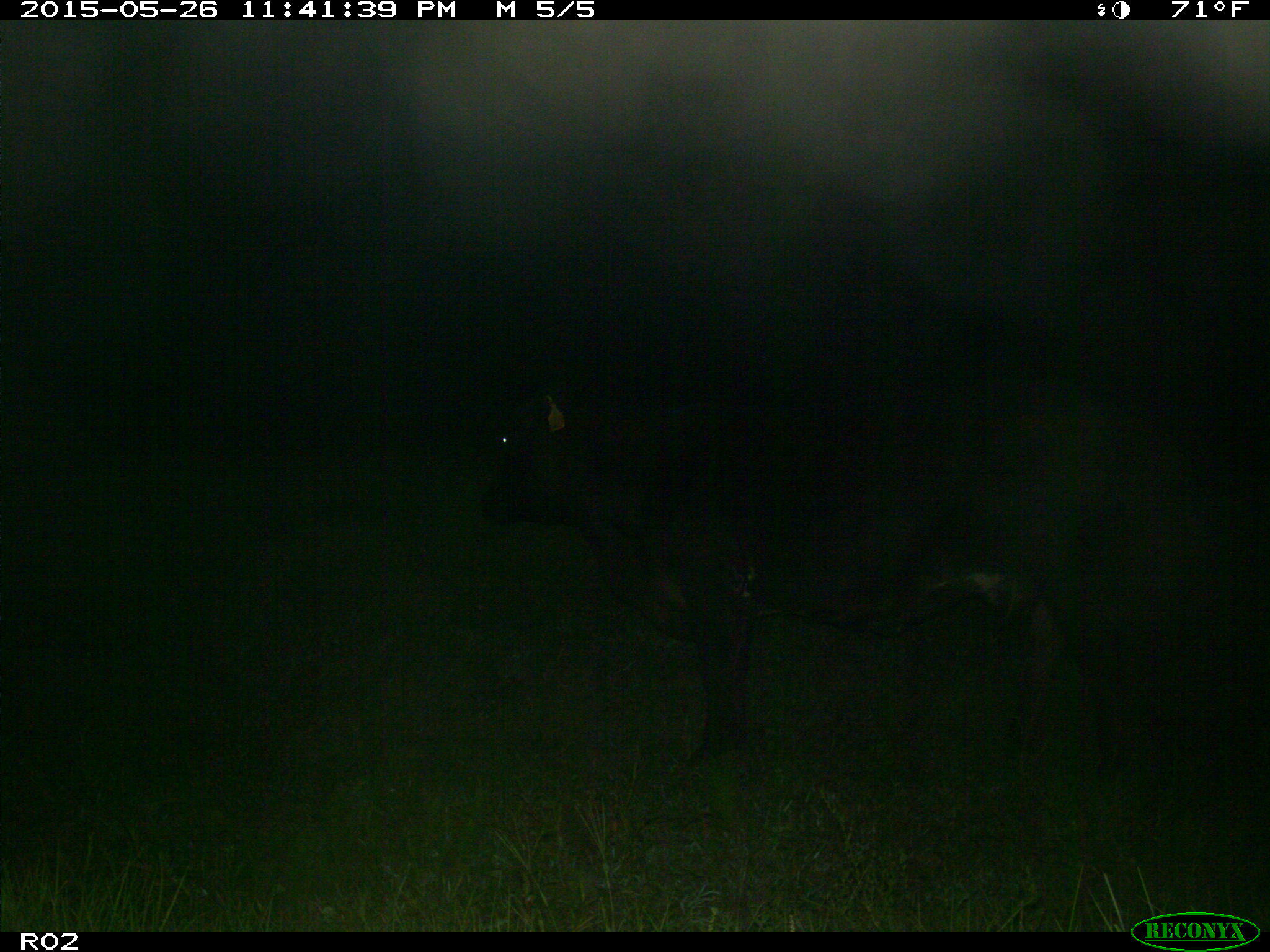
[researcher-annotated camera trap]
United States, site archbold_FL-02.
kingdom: Animalia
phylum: Chordata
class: Mammalia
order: Artiodactyla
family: Bovidae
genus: Bos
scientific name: Bos taurus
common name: domestic cow